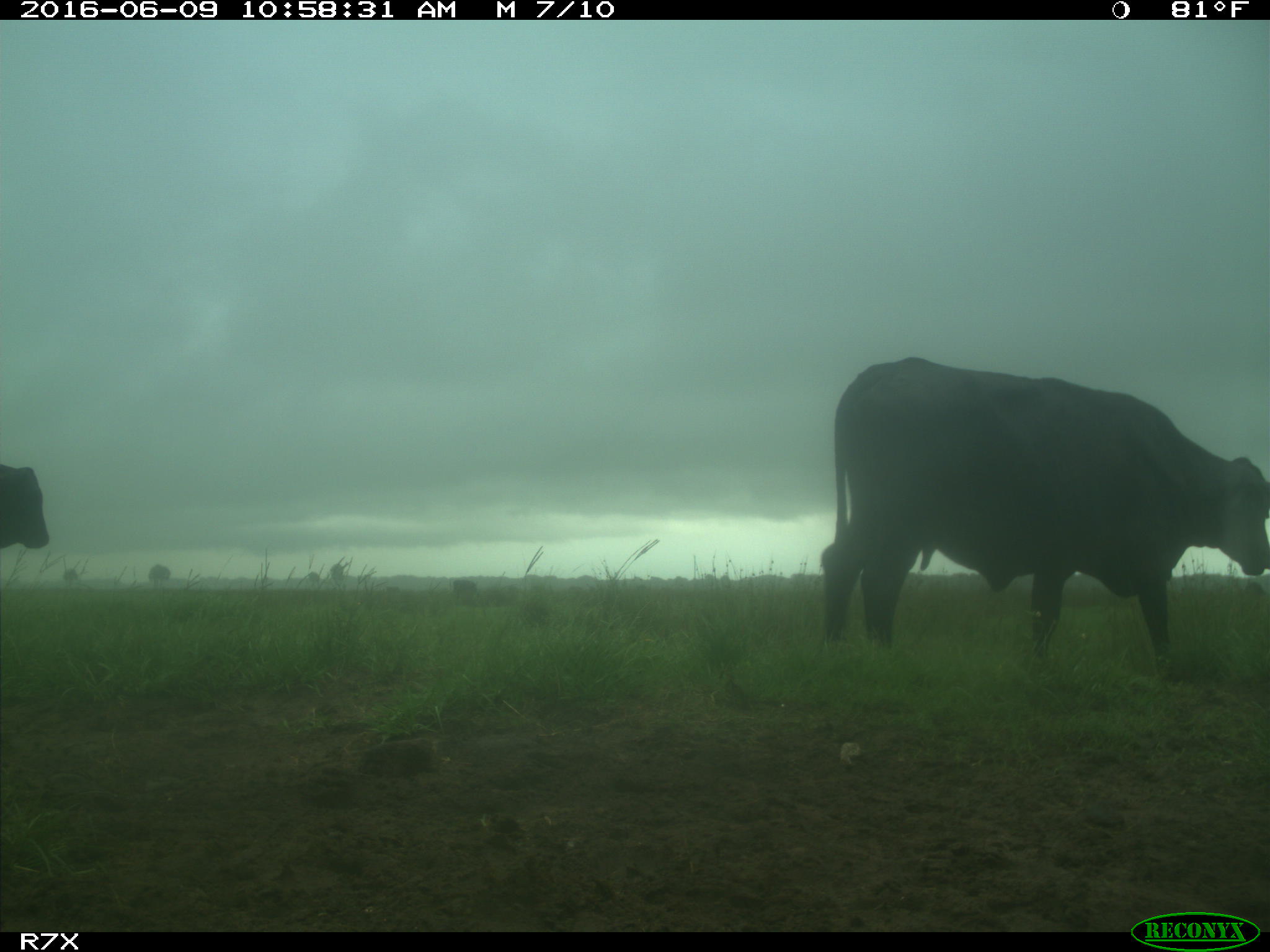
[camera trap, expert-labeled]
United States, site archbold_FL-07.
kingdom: Animalia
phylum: Chordata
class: Mammalia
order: Artiodactyla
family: Bovidae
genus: Bos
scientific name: Bos taurus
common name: domestic cow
Bos taurus (domestic cow).